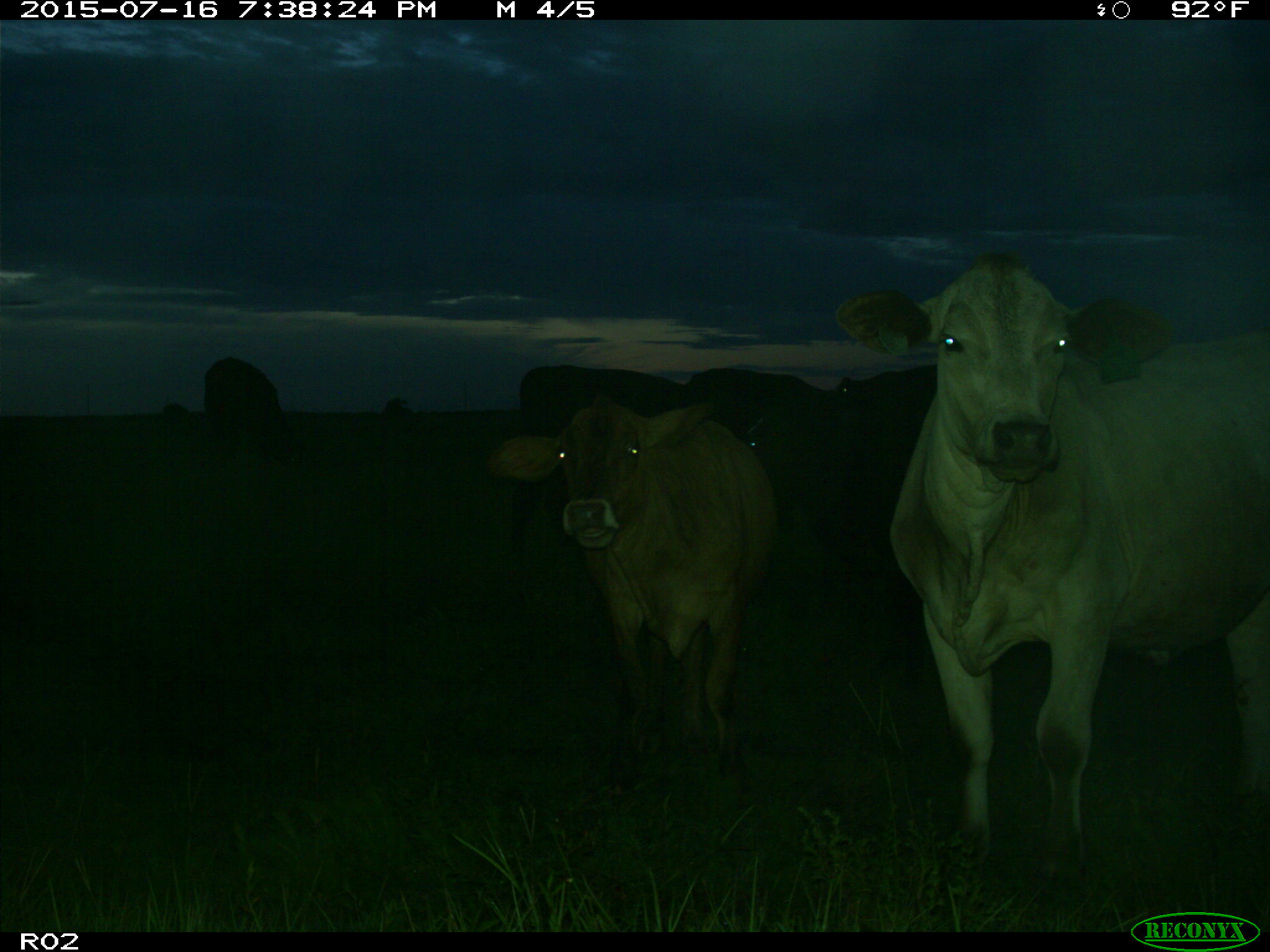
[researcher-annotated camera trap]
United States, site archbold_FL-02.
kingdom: Animalia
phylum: Chordata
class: Mammalia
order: Artiodactyla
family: Bovidae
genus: Bos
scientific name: Bos taurus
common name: domestic cow